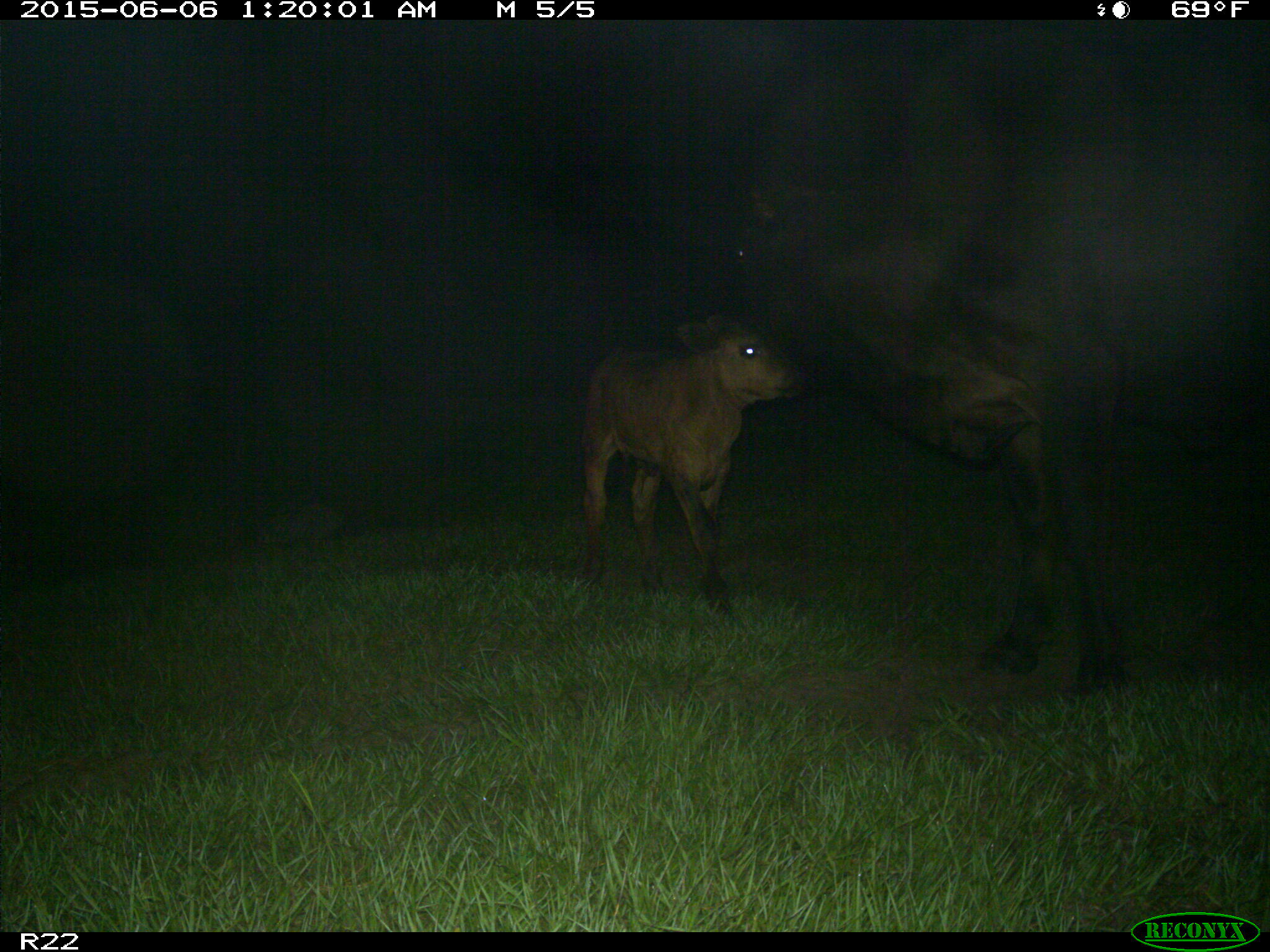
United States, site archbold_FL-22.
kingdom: Animalia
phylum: Chordata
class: Mammalia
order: Artiodactyla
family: Bovidae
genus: Bos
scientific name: Bos taurus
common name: domestic cow